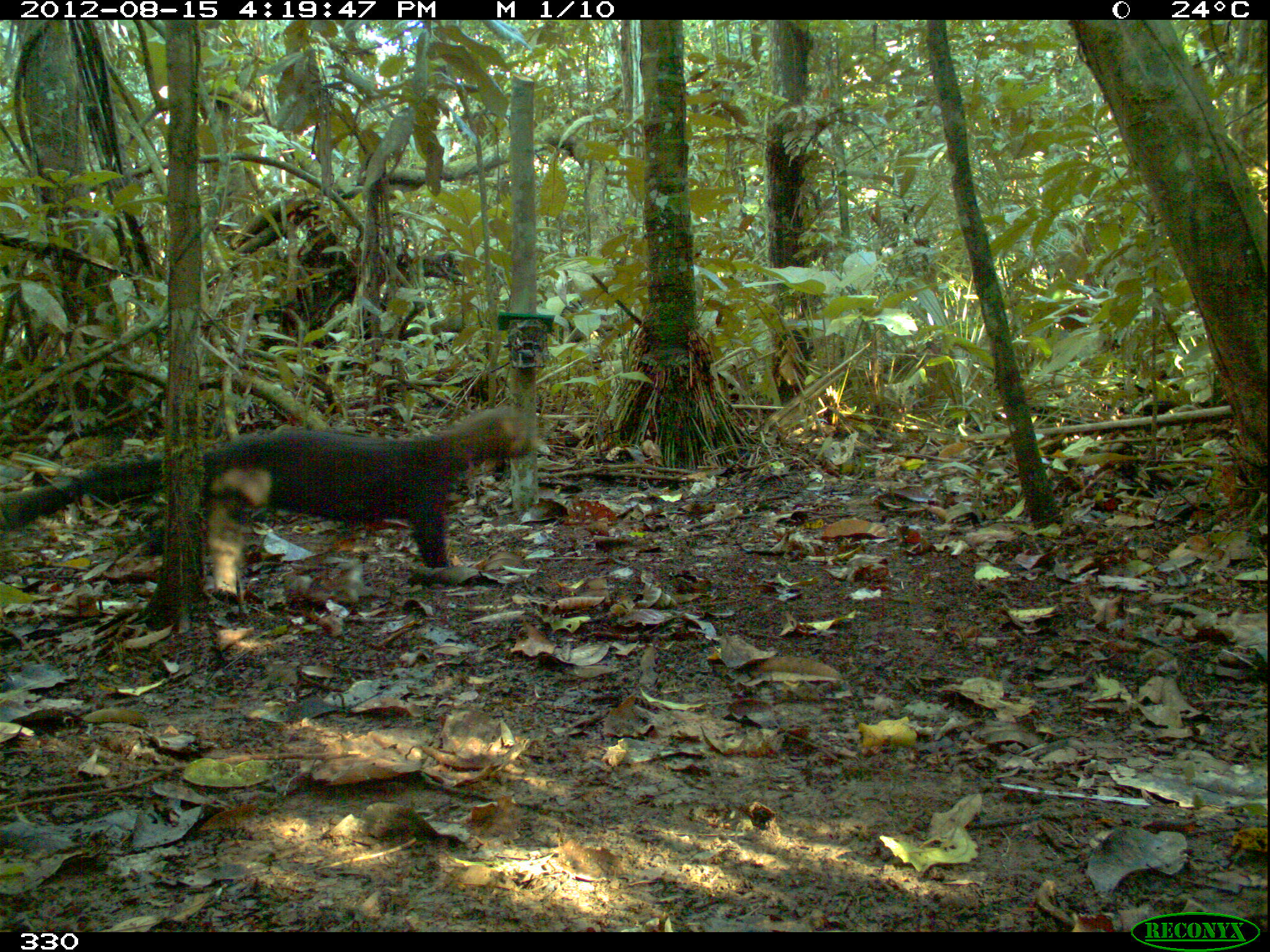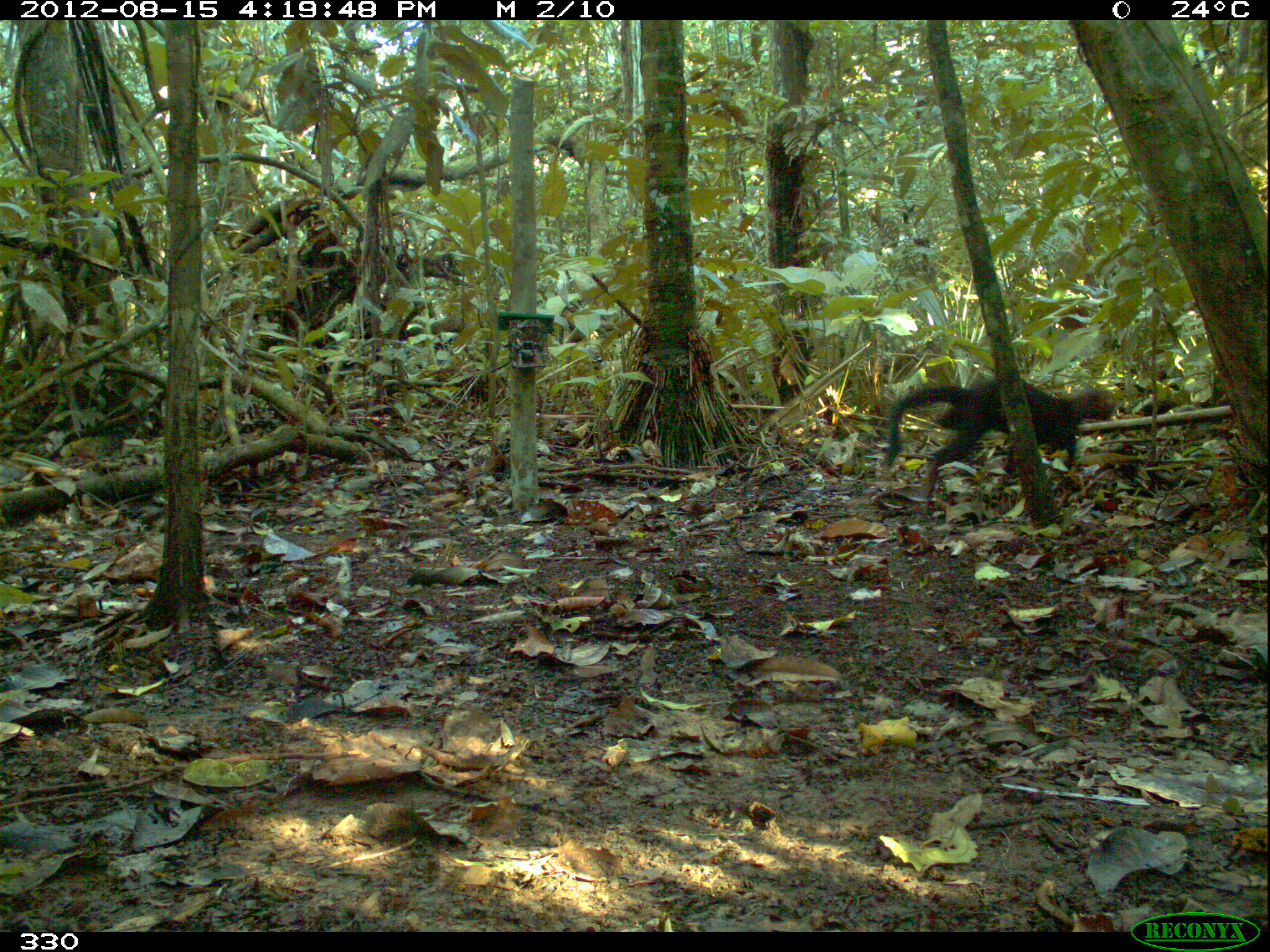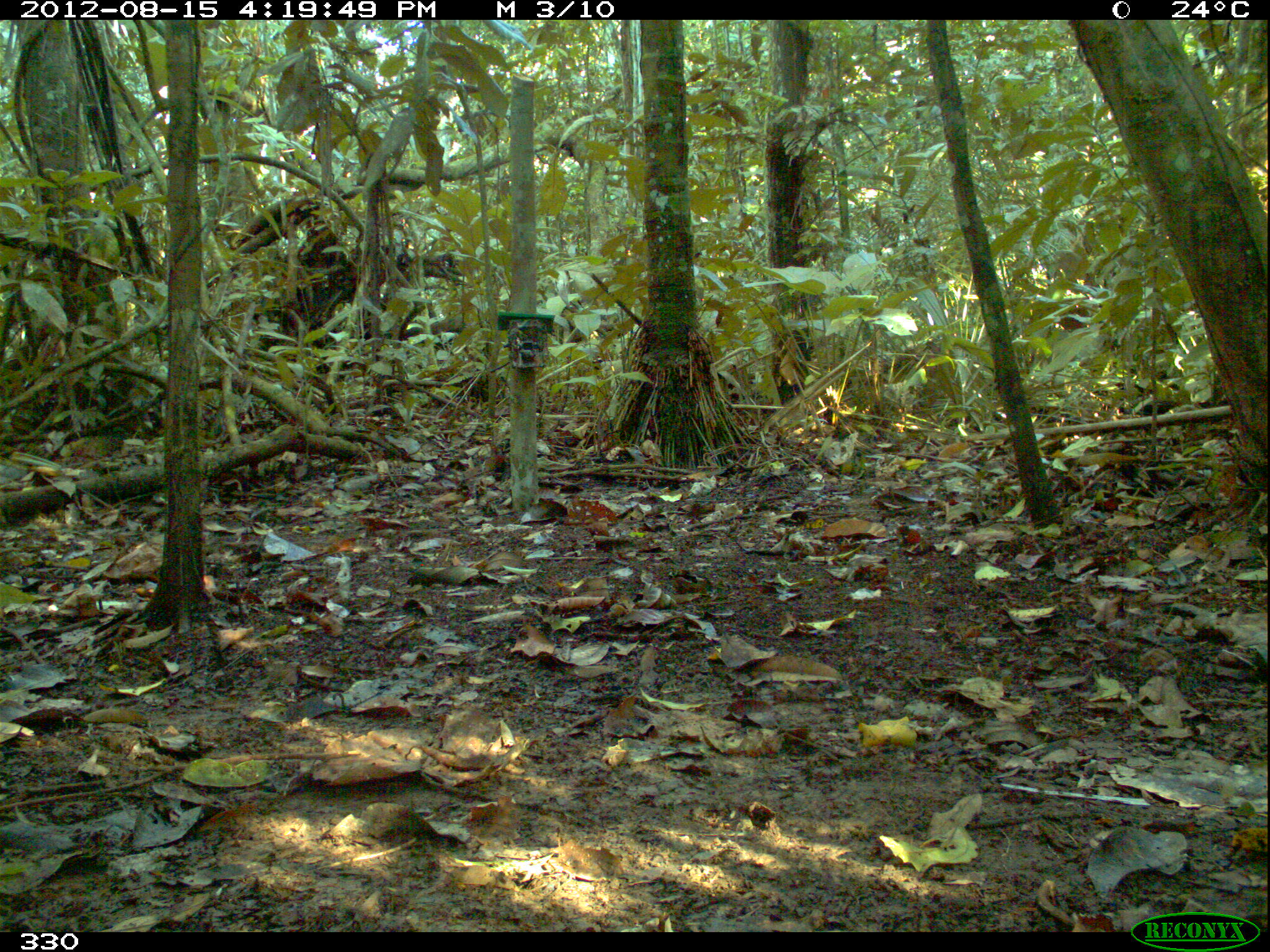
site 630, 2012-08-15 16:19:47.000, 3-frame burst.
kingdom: Animalia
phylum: Chordata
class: Mammalia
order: Carnivora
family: Mustelidae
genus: Eira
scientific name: Eira barbara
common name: tayra